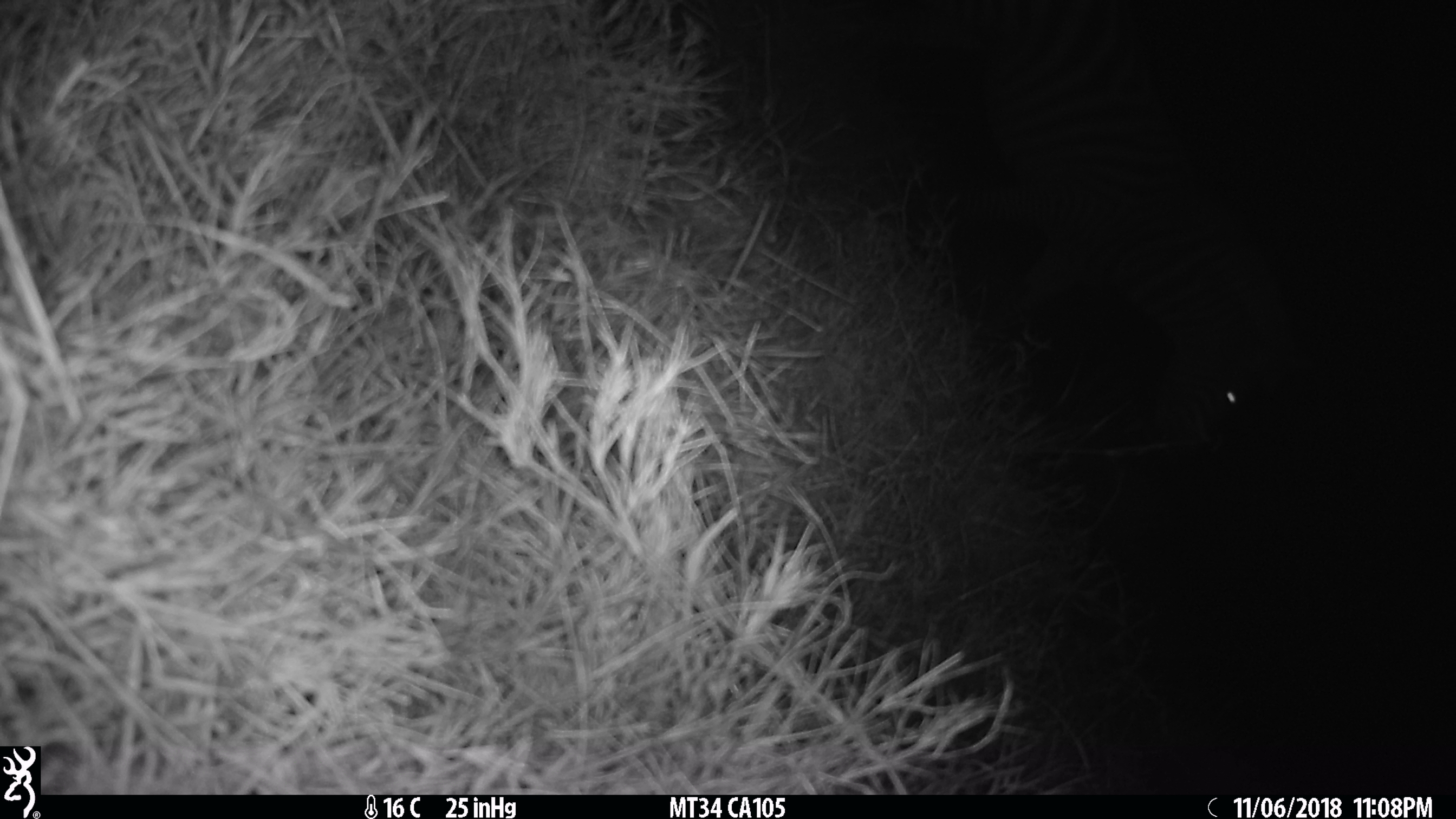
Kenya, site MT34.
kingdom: Animalia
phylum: Chordata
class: Mammalia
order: Perissodactyla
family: Equidae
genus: Equus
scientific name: Equus quagga burchellii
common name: burchell's zebra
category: zebra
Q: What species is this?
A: Zebra (burchell's zebra) (Equus quagga burchellii).